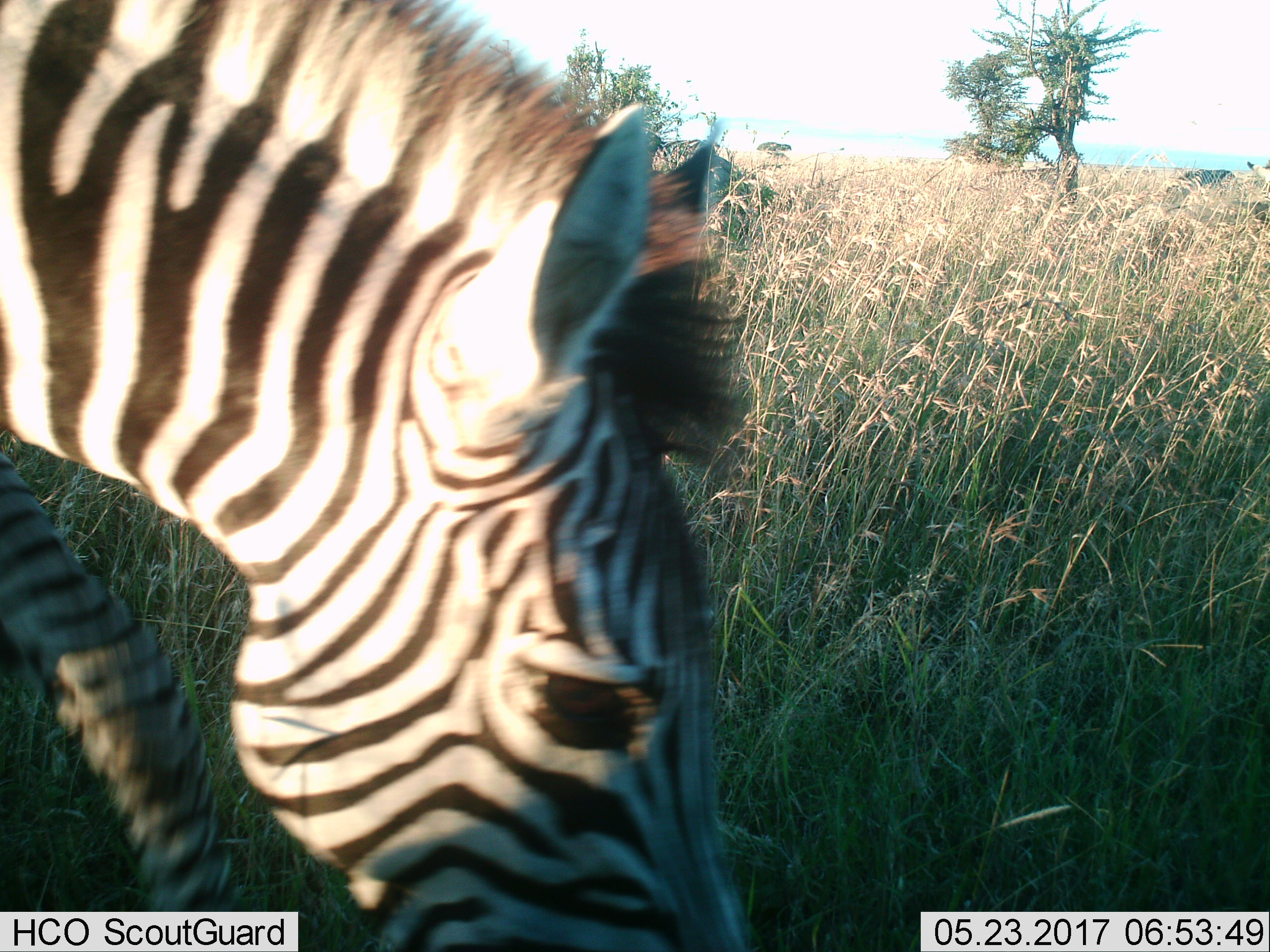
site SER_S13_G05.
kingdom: Animalia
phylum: Chordata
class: Mammalia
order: Perissodactyla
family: Equidae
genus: Equus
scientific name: Equus quagga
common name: plains zebra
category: zebraplains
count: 1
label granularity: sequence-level